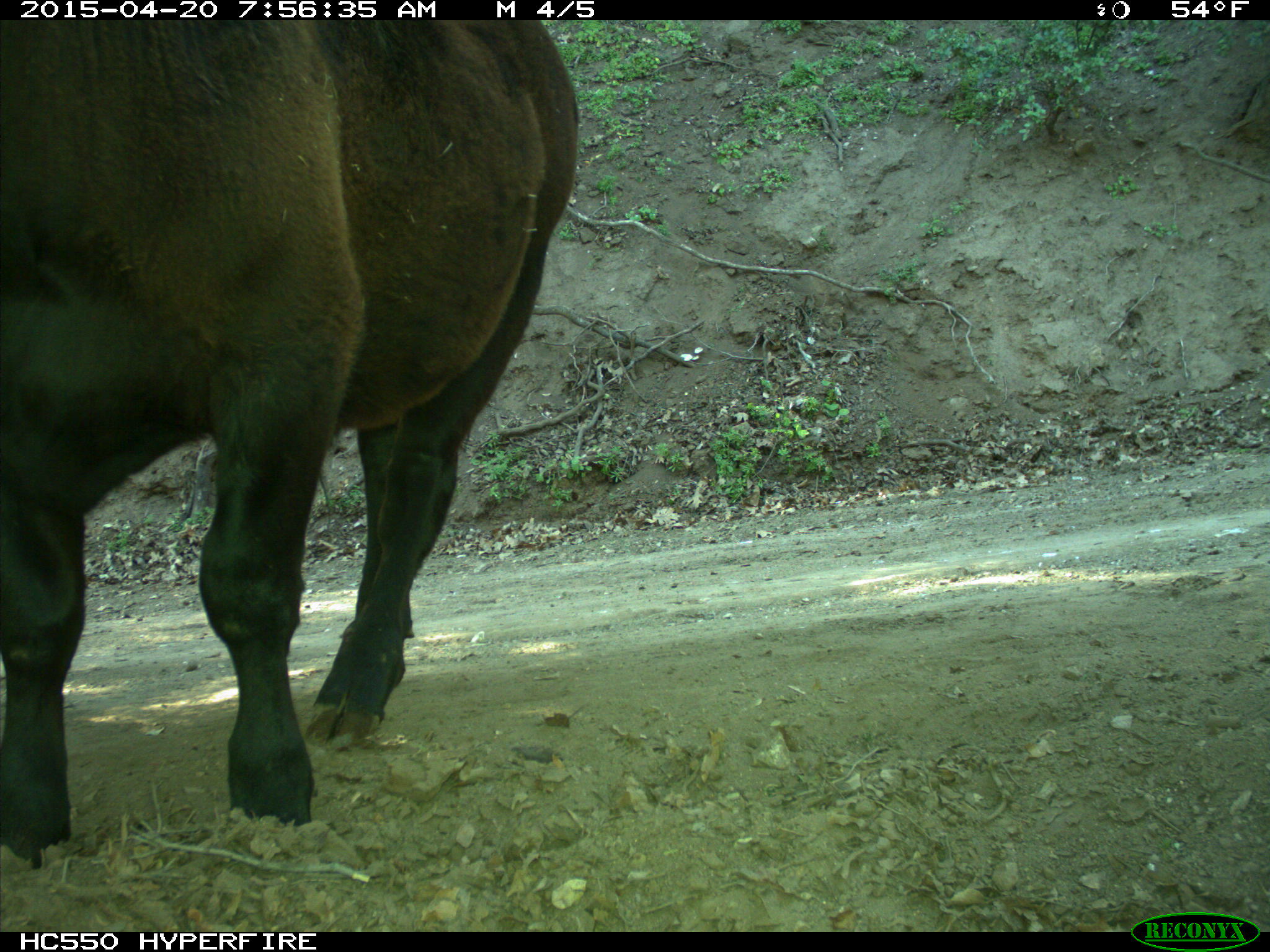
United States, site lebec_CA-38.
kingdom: Animalia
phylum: Chordata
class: Mammalia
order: Artiodactyla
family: Bovidae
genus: Bos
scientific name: Bos taurus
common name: domestic cow